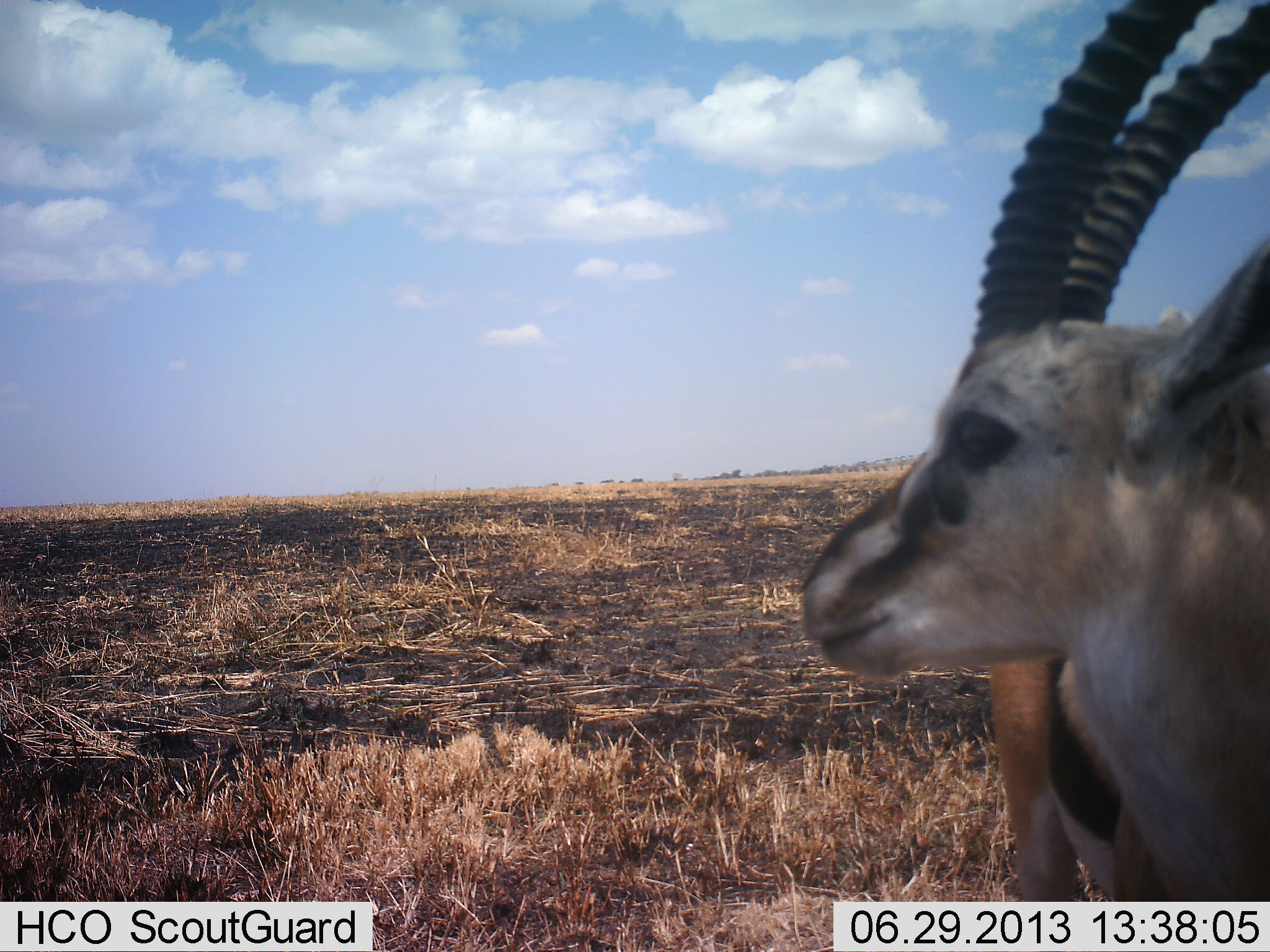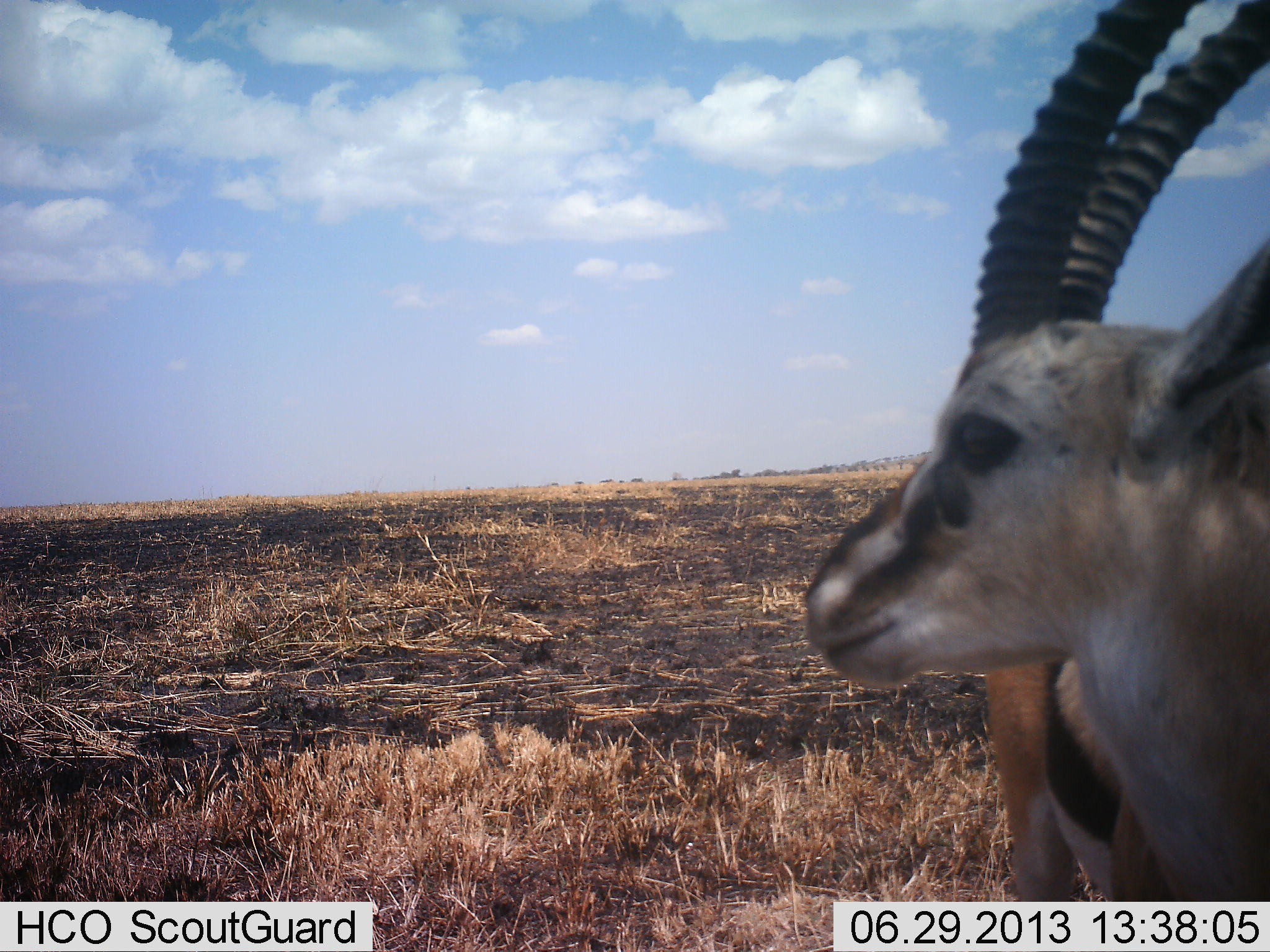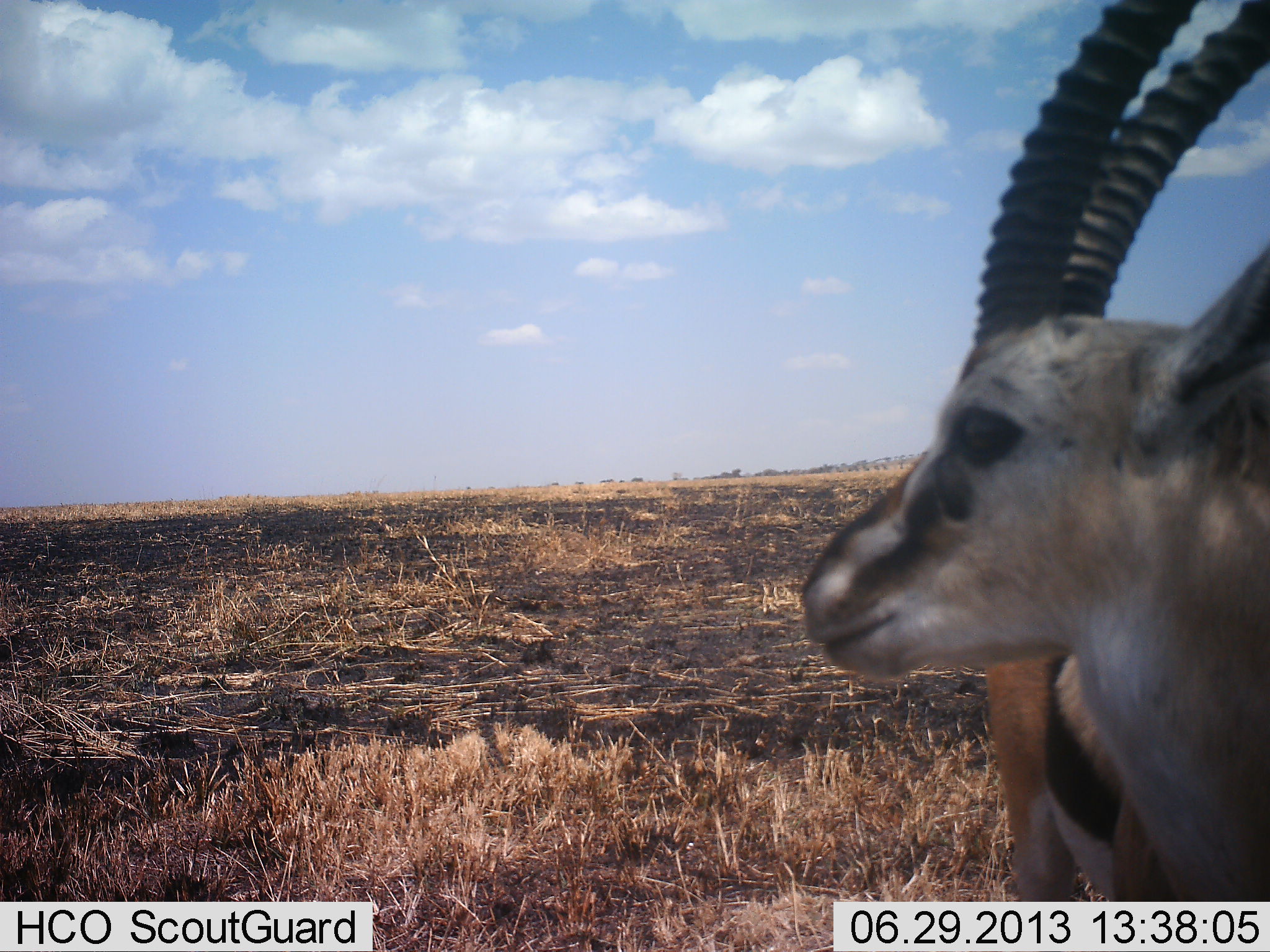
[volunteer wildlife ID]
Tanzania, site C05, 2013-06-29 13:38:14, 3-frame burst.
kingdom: Animalia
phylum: Chordata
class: Mammalia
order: Artiodactyla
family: Bovidae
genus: Eudorcas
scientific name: Eudorcas thomsonii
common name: thomson's gazelle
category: gazellethomsons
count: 1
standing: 95%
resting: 0%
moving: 5%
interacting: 5%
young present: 0%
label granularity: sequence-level